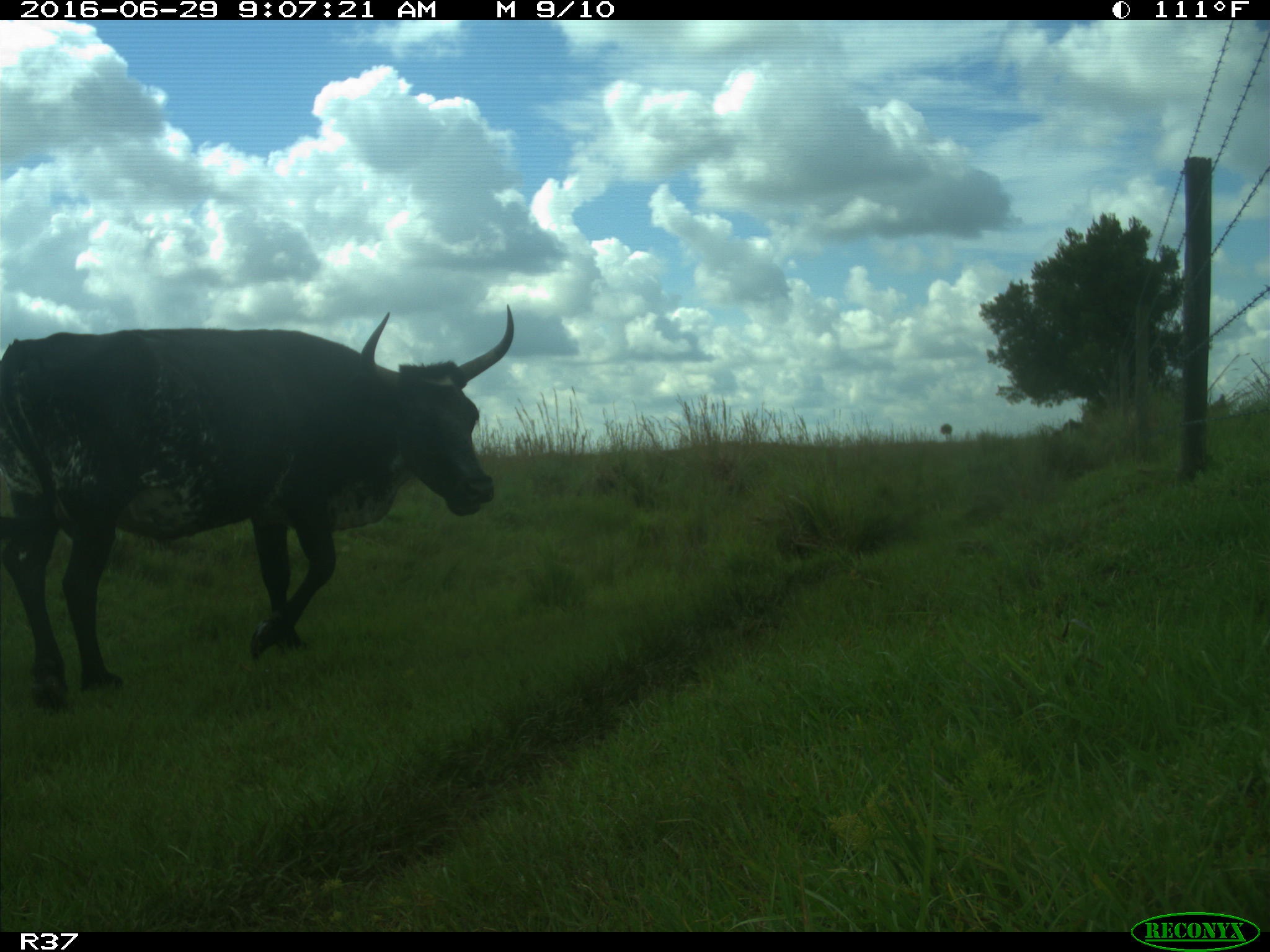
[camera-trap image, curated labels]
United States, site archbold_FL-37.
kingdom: Animalia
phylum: Chordata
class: Mammalia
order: Artiodactyla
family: Bovidae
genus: Bos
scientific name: Bos taurus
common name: domestic cow